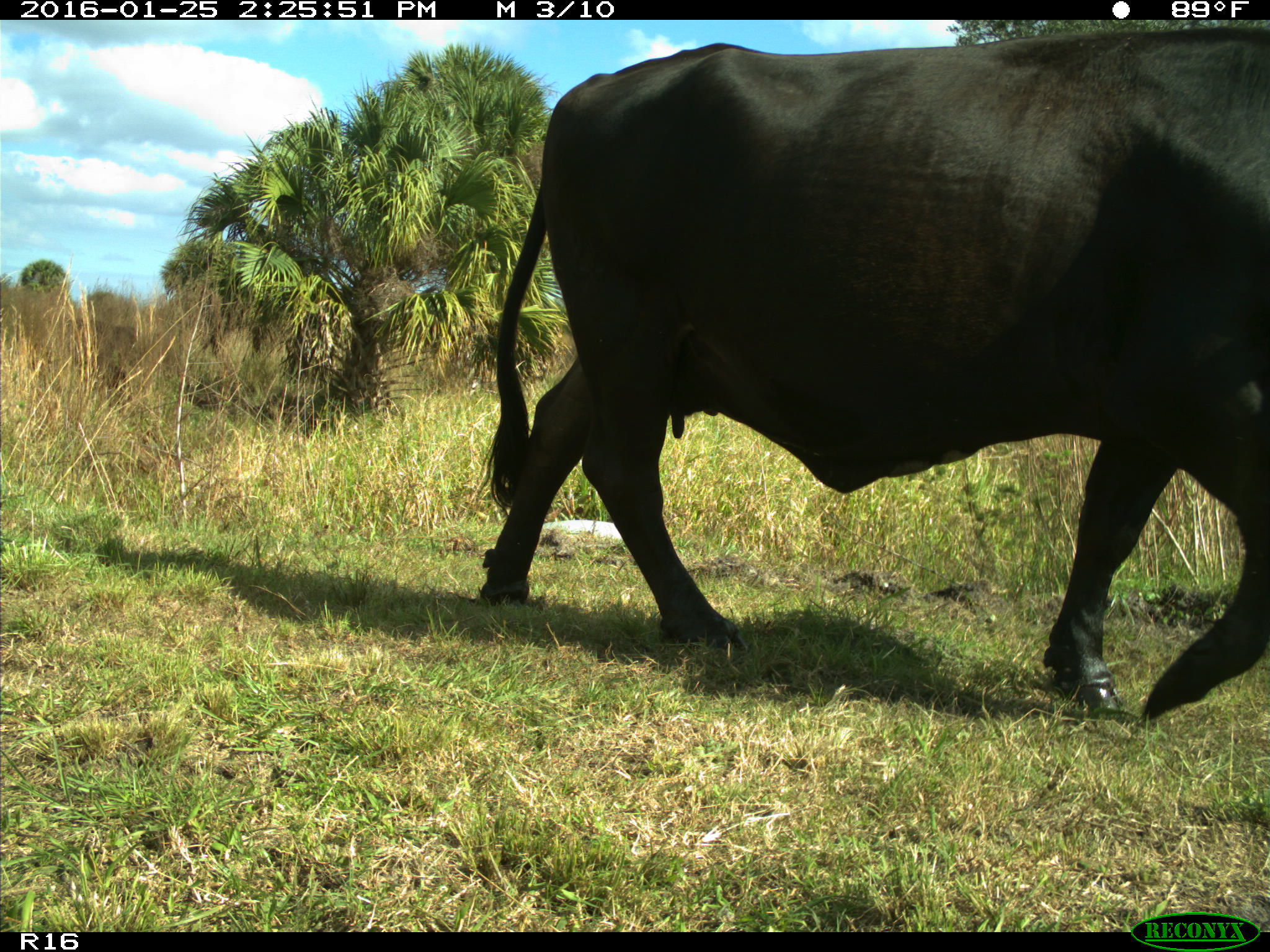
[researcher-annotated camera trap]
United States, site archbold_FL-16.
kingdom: Animalia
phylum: Chordata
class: Mammalia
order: Artiodactyla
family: Bovidae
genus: Bos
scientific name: Bos taurus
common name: domestic cow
Bos taurus (domestic cow).